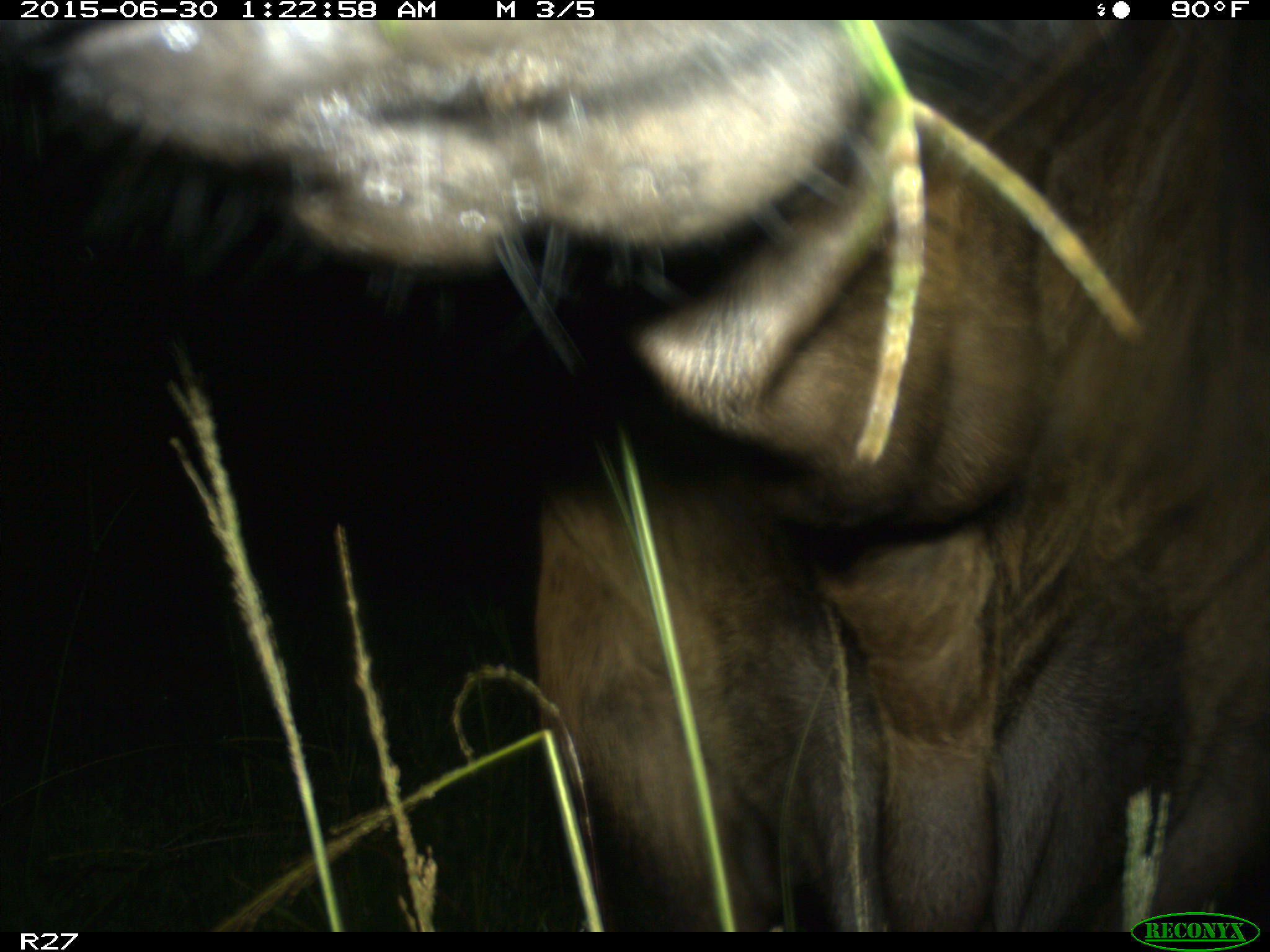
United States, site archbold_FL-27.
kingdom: Animalia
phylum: Chordata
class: Mammalia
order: Artiodactyla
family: Bovidae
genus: Bos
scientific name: Bos taurus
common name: domestic cow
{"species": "Bos taurus (domestic cow)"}